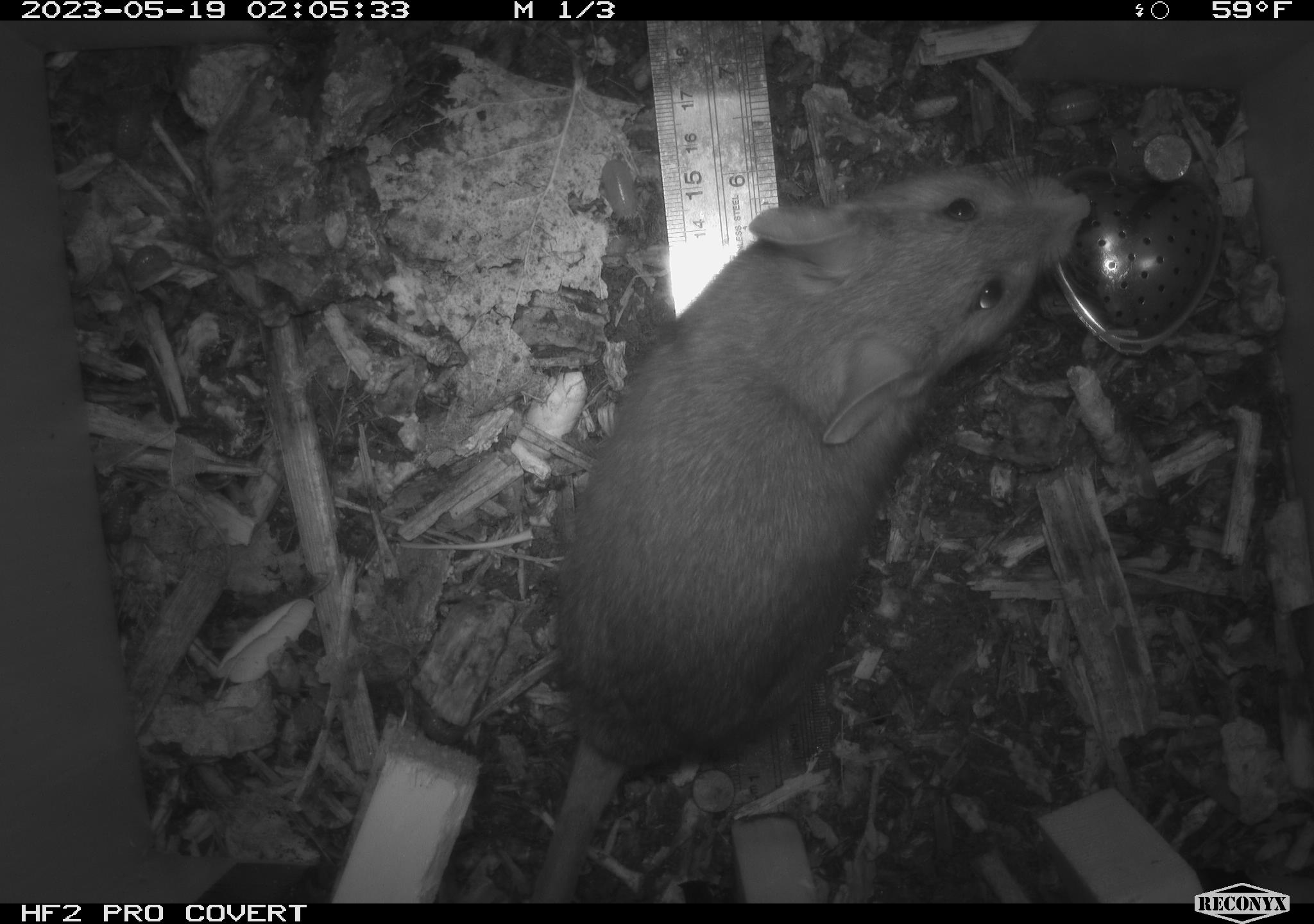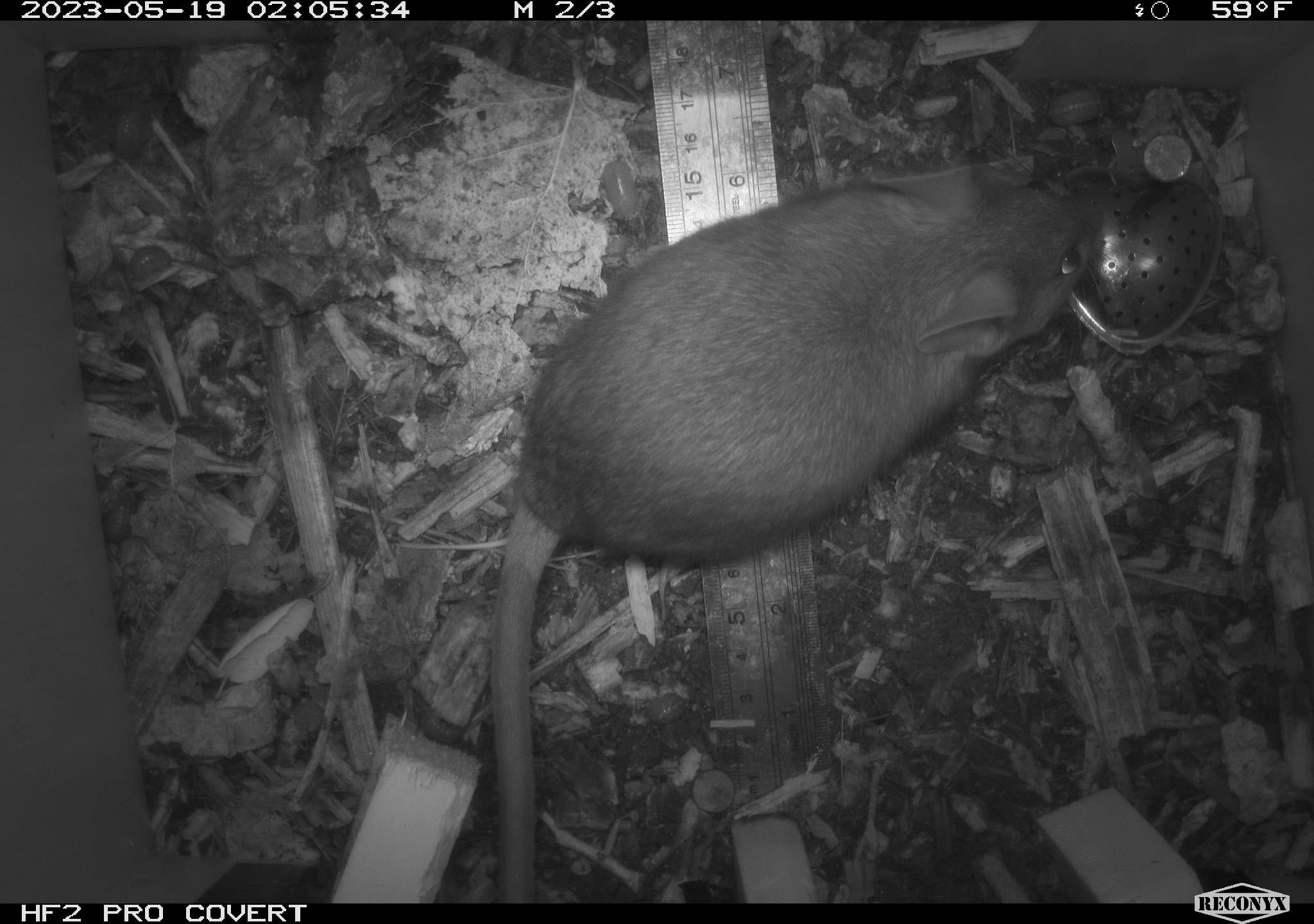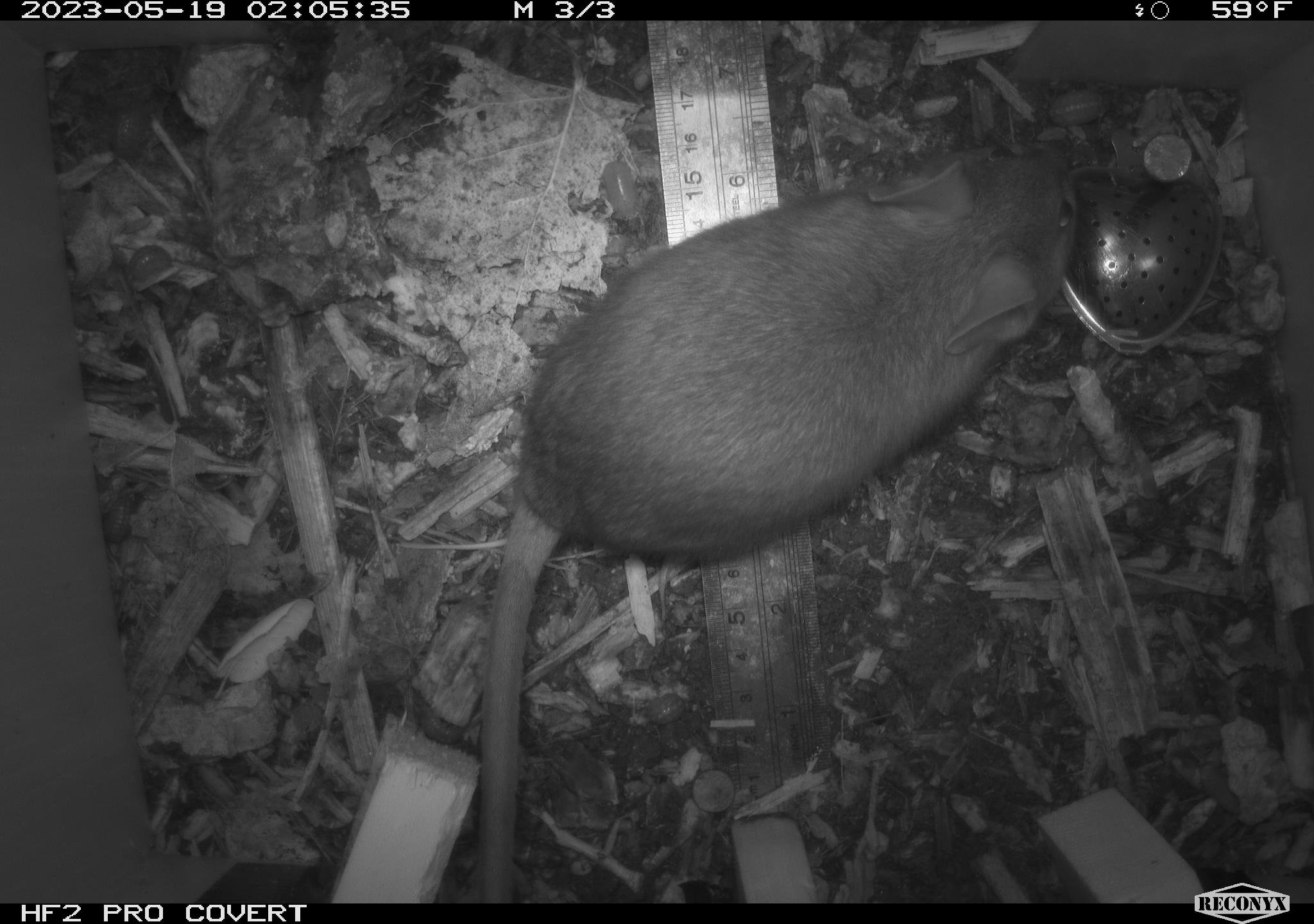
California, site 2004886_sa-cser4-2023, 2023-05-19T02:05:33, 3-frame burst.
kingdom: Animalia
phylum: Chordata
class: Mammalia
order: Rodentia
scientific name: Rodentia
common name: woodrat or rat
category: woodrat or rat species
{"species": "woodrat or rat species (woodrat or rat) (Rodentia)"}